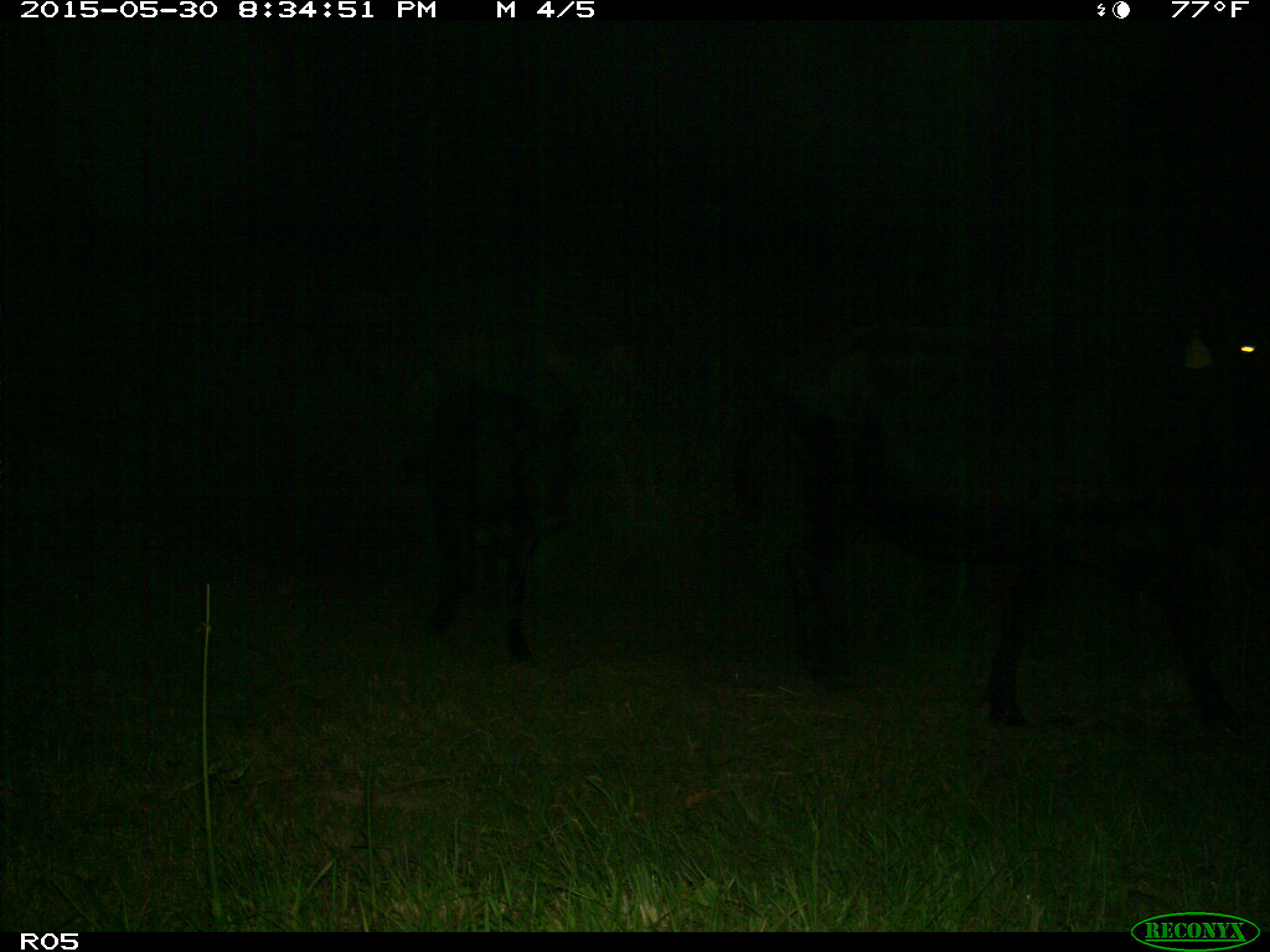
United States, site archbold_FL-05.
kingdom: Animalia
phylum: Chordata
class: Mammalia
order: Artiodactyla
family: Bovidae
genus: Bos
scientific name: Bos taurus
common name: domestic cow